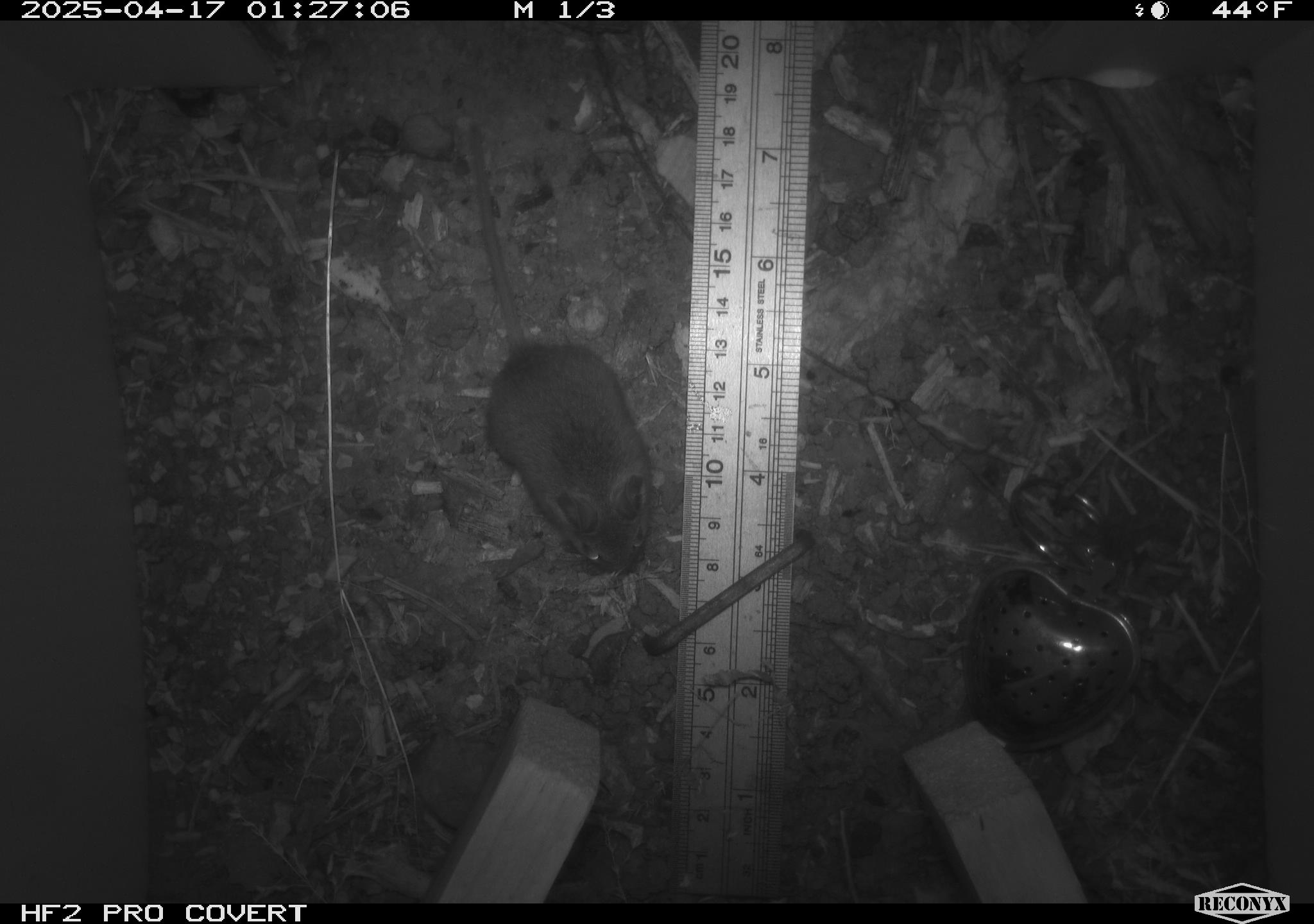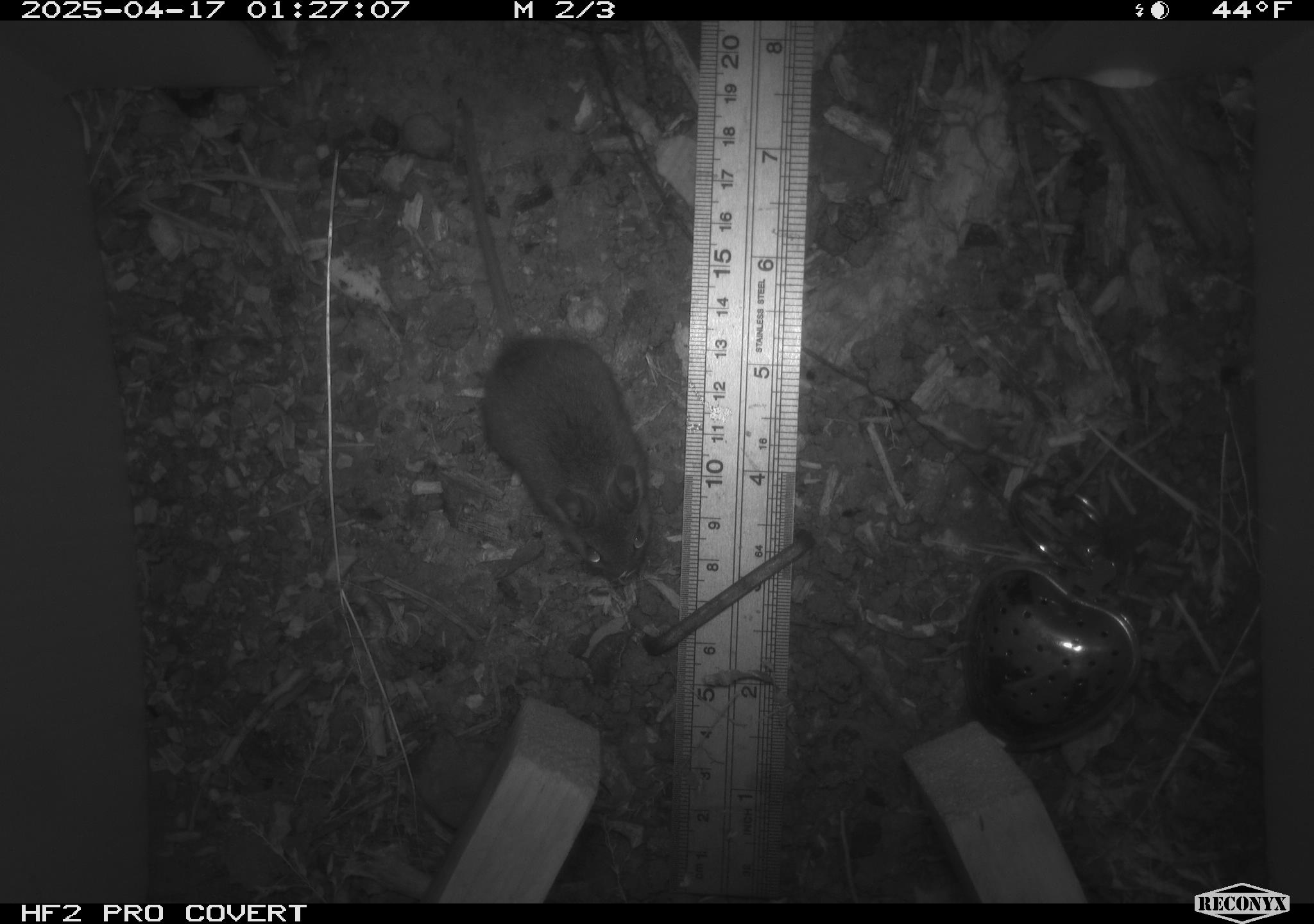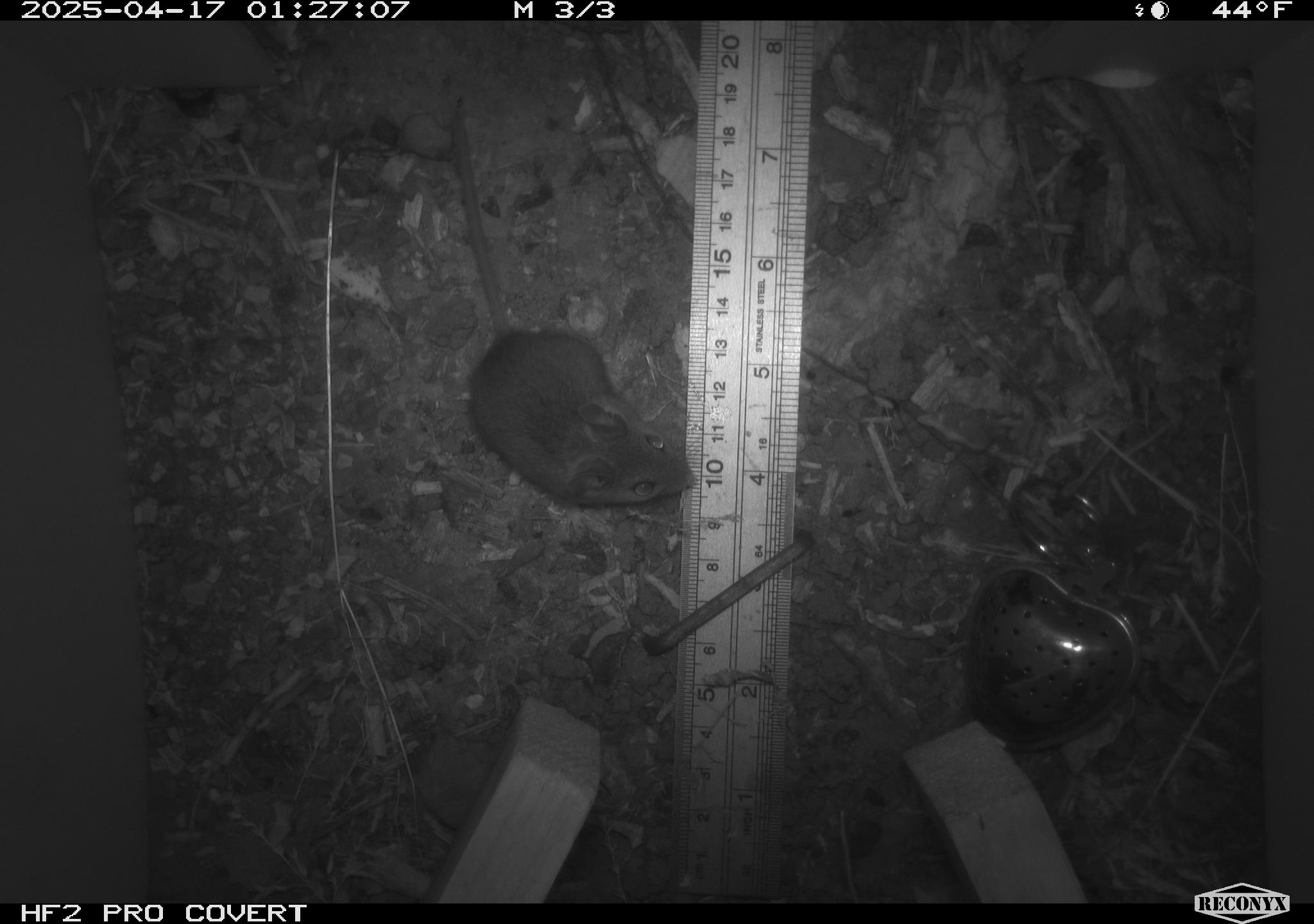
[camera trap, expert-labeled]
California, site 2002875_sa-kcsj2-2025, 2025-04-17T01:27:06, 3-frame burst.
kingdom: Animalia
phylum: Chordata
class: Mammalia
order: Rodentia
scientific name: Rodentia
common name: rodent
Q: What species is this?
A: Rodent (Rodentia).